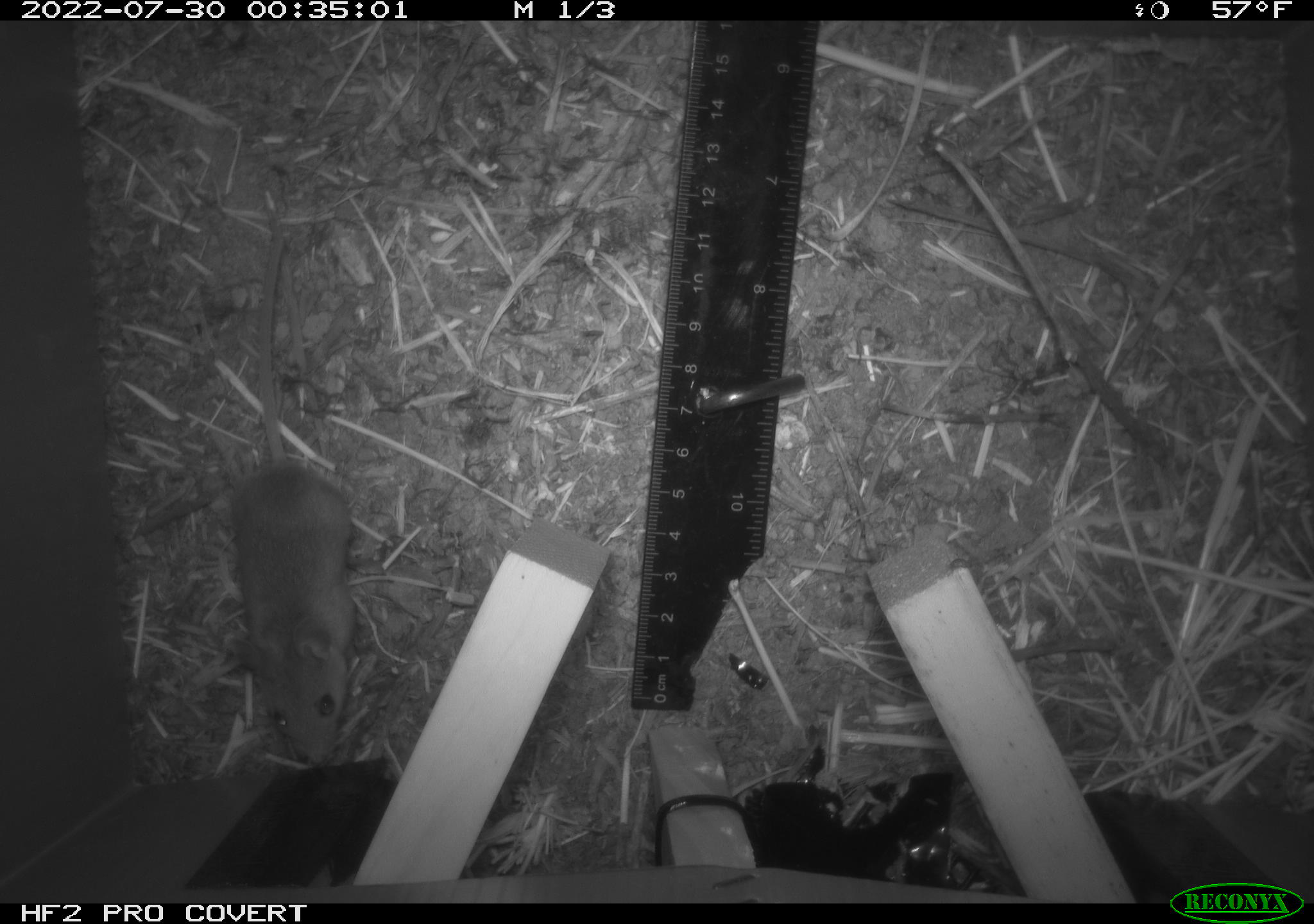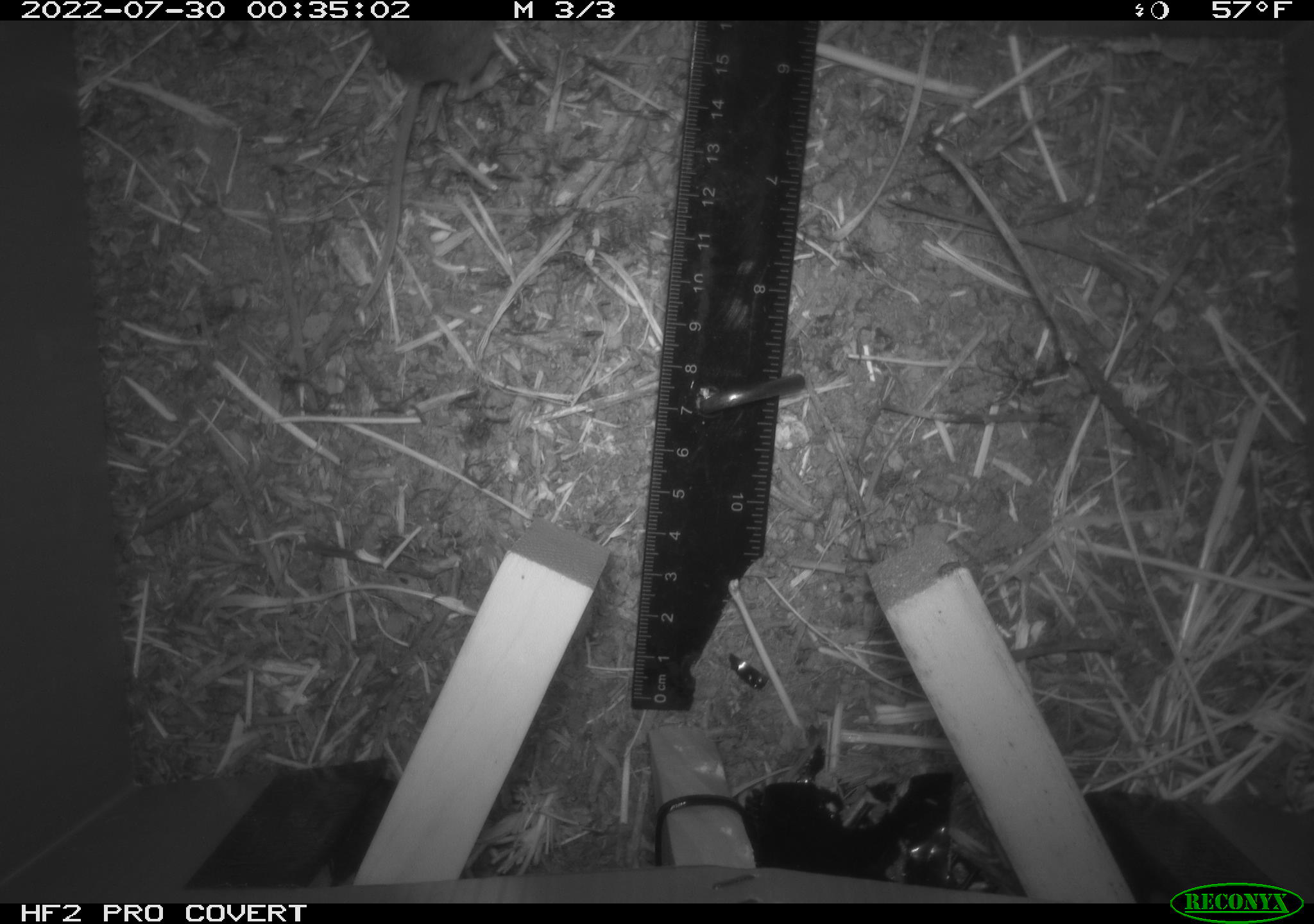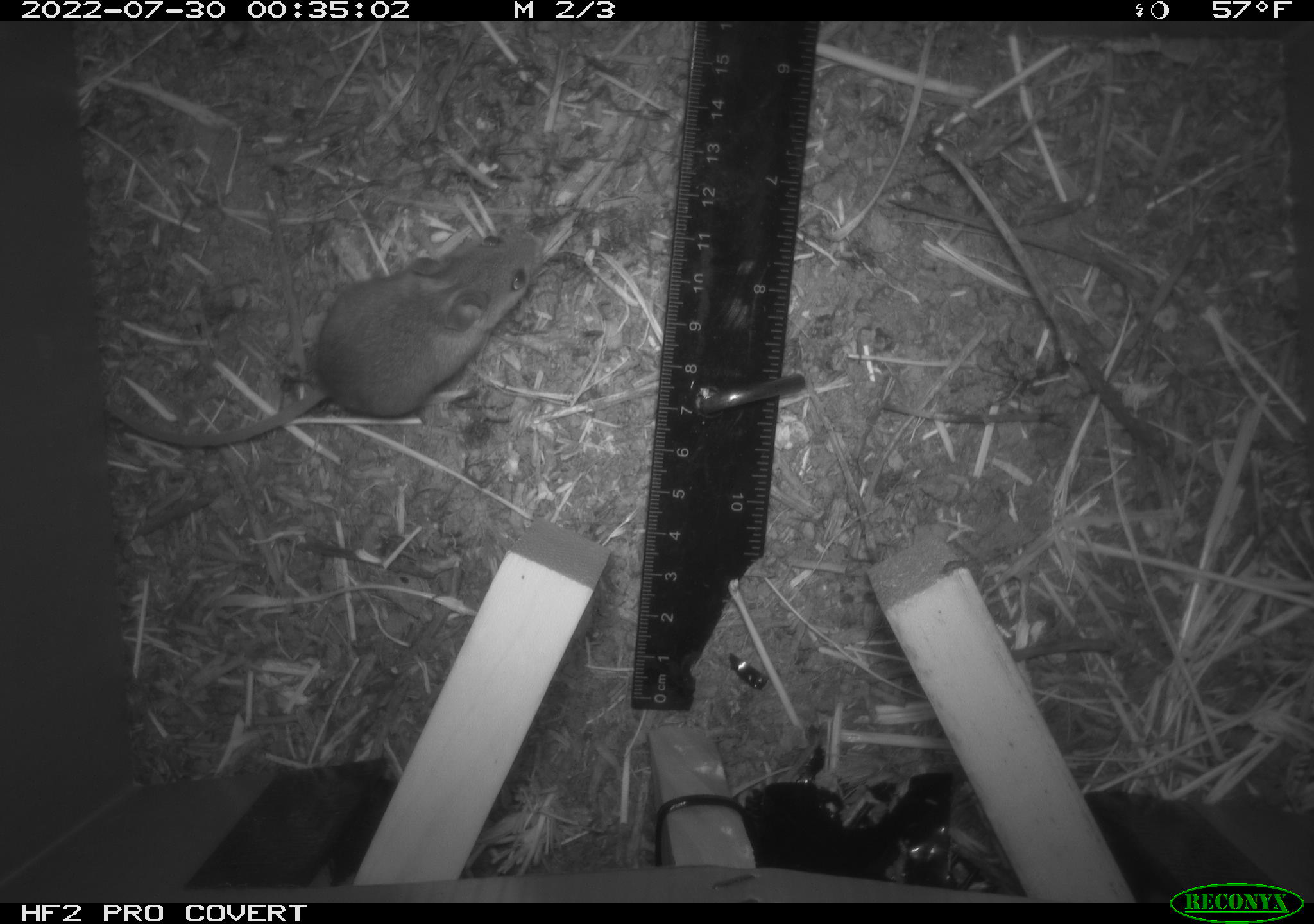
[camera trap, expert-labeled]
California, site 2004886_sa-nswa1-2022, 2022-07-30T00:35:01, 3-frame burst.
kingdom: Animalia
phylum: Chordata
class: Mammalia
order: Rodentia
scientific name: Rodentia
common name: mouse species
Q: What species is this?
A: Mouse species (Rodentia).